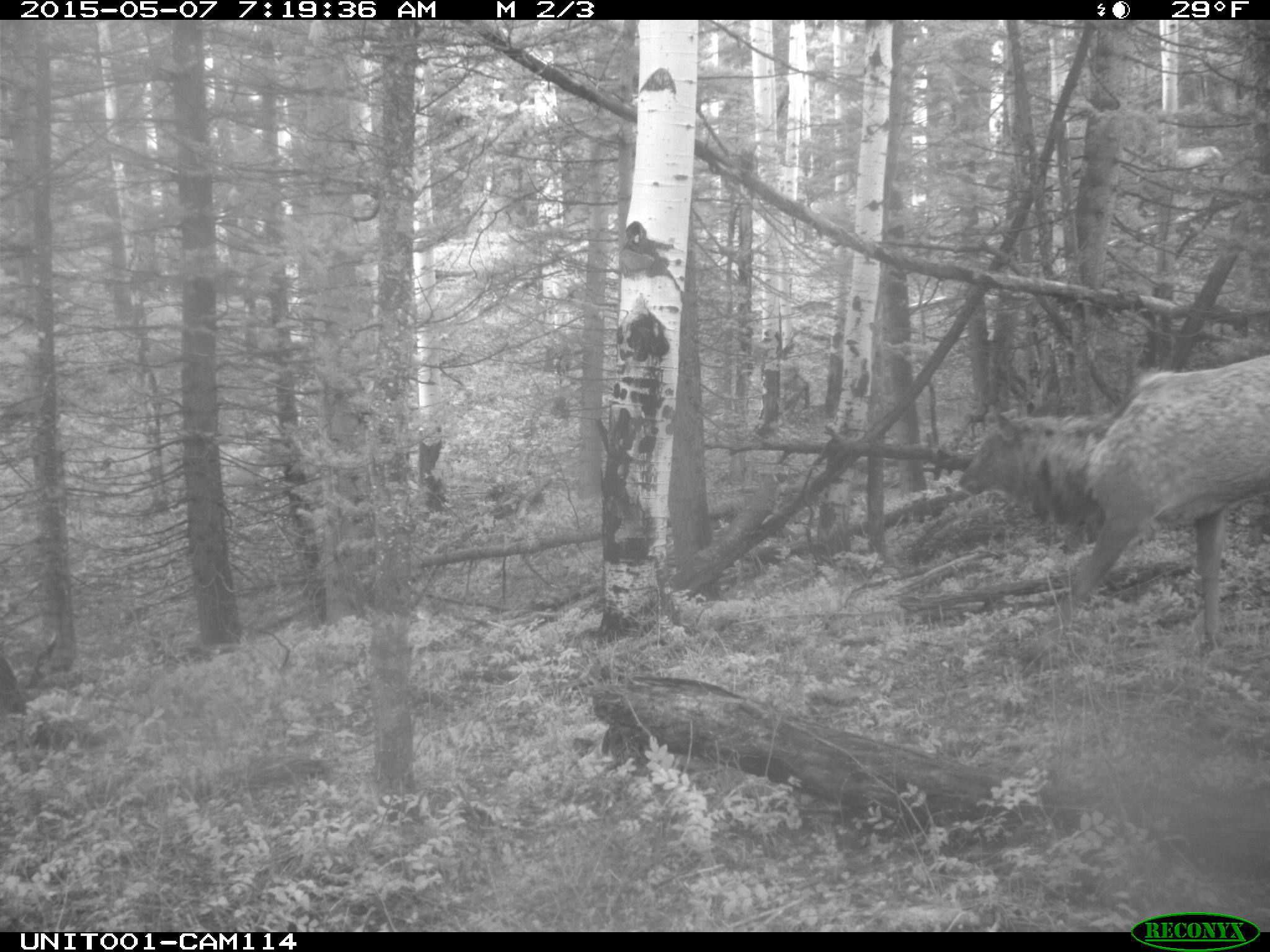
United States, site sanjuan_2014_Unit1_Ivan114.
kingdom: Animalia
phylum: Chordata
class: Mammalia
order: Artiodactyla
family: Cervidae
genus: Cervus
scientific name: Cervus elaphus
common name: red deer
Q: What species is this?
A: Cervus elaphus (red deer).